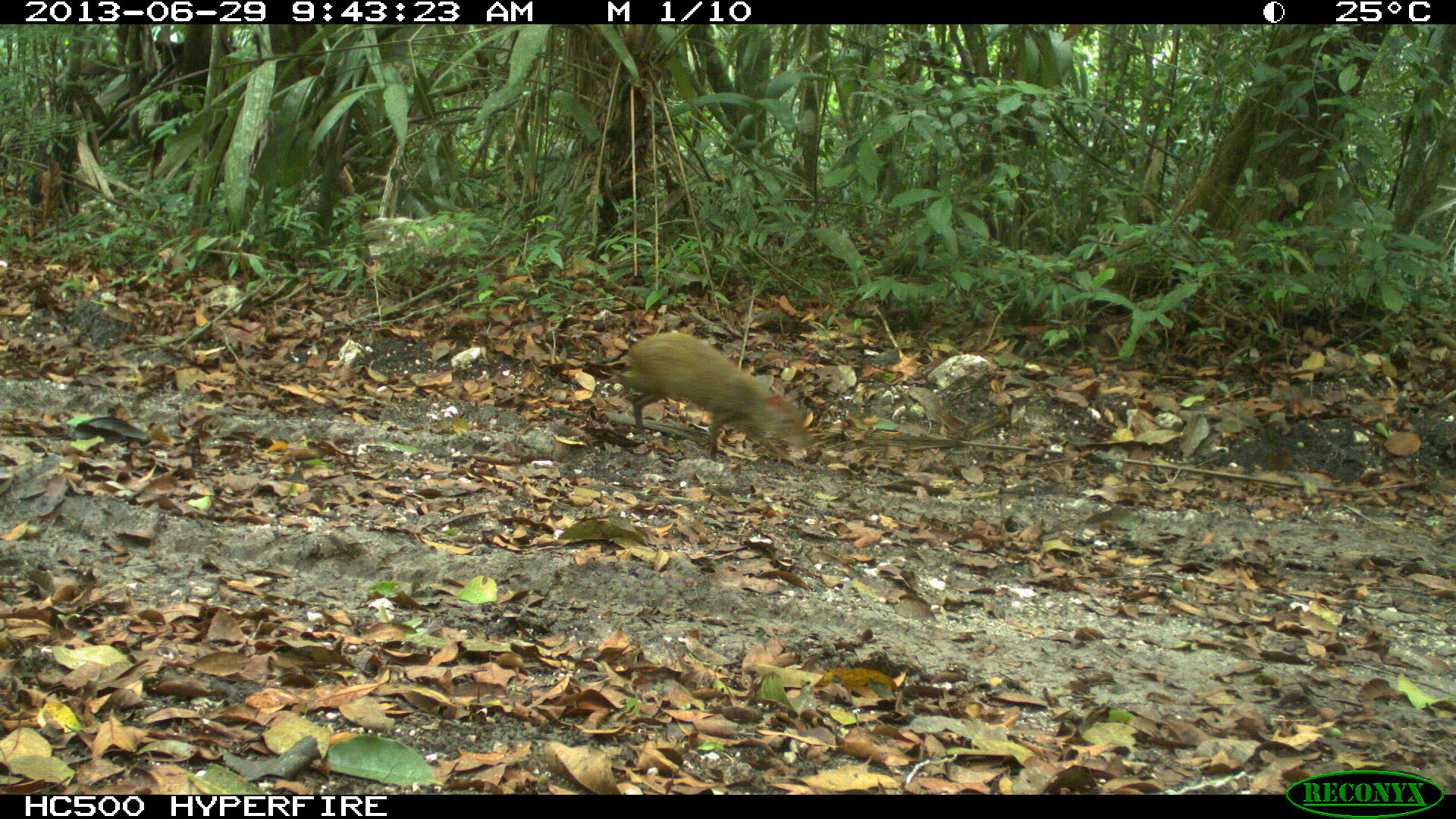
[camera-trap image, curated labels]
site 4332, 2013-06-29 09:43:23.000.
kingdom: Animalia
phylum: Chordata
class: Mammalia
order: Rodentia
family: Dasyproctidae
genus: Dasyprocta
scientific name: Dasyprocta punctata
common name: central american agouti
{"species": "Dasyprocta punctata (central american agouti)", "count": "1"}